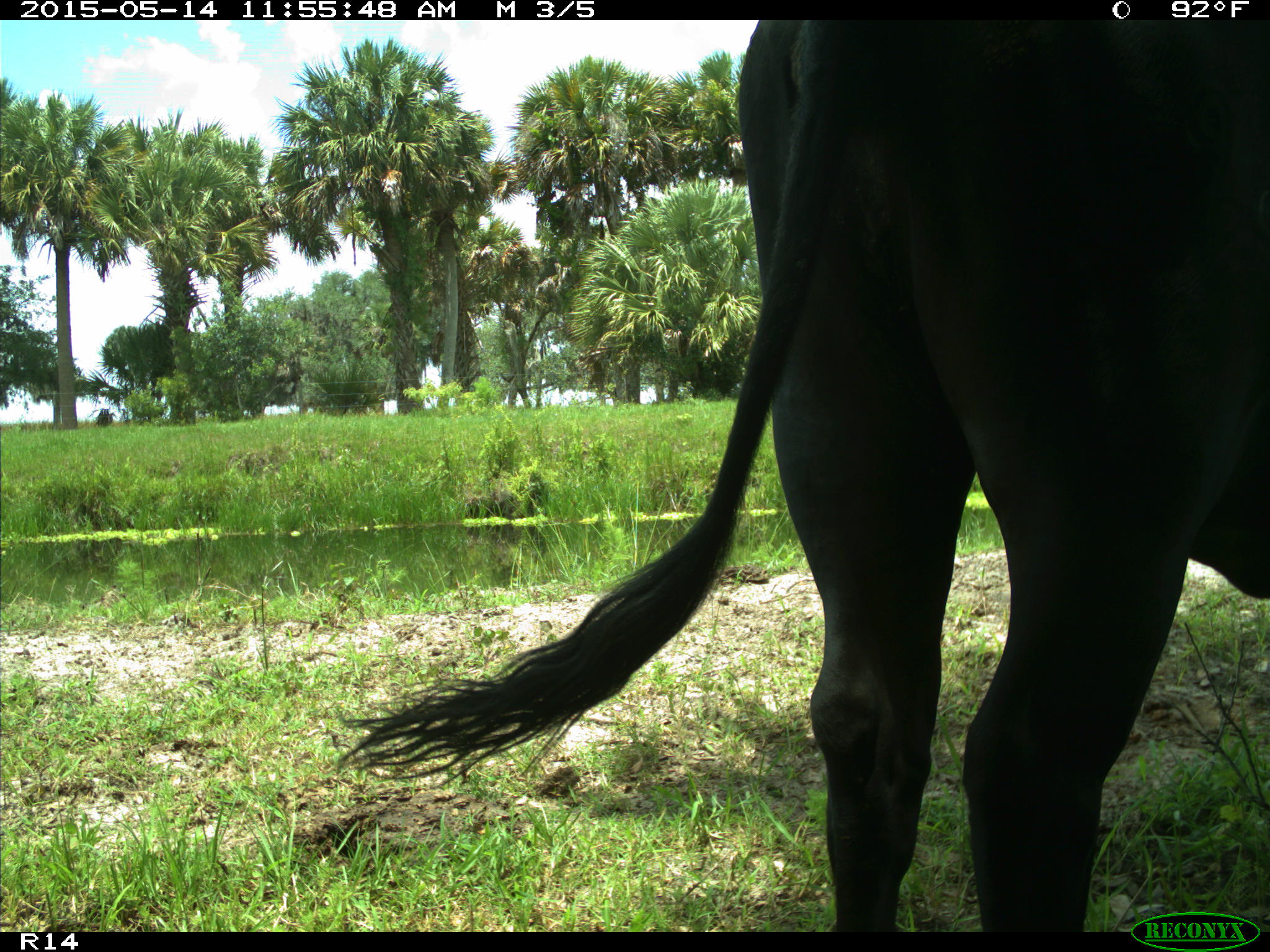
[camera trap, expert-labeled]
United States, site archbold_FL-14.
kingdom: Animalia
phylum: Chordata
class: Mammalia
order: Artiodactyla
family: Bovidae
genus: Bos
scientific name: Bos taurus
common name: domestic cow